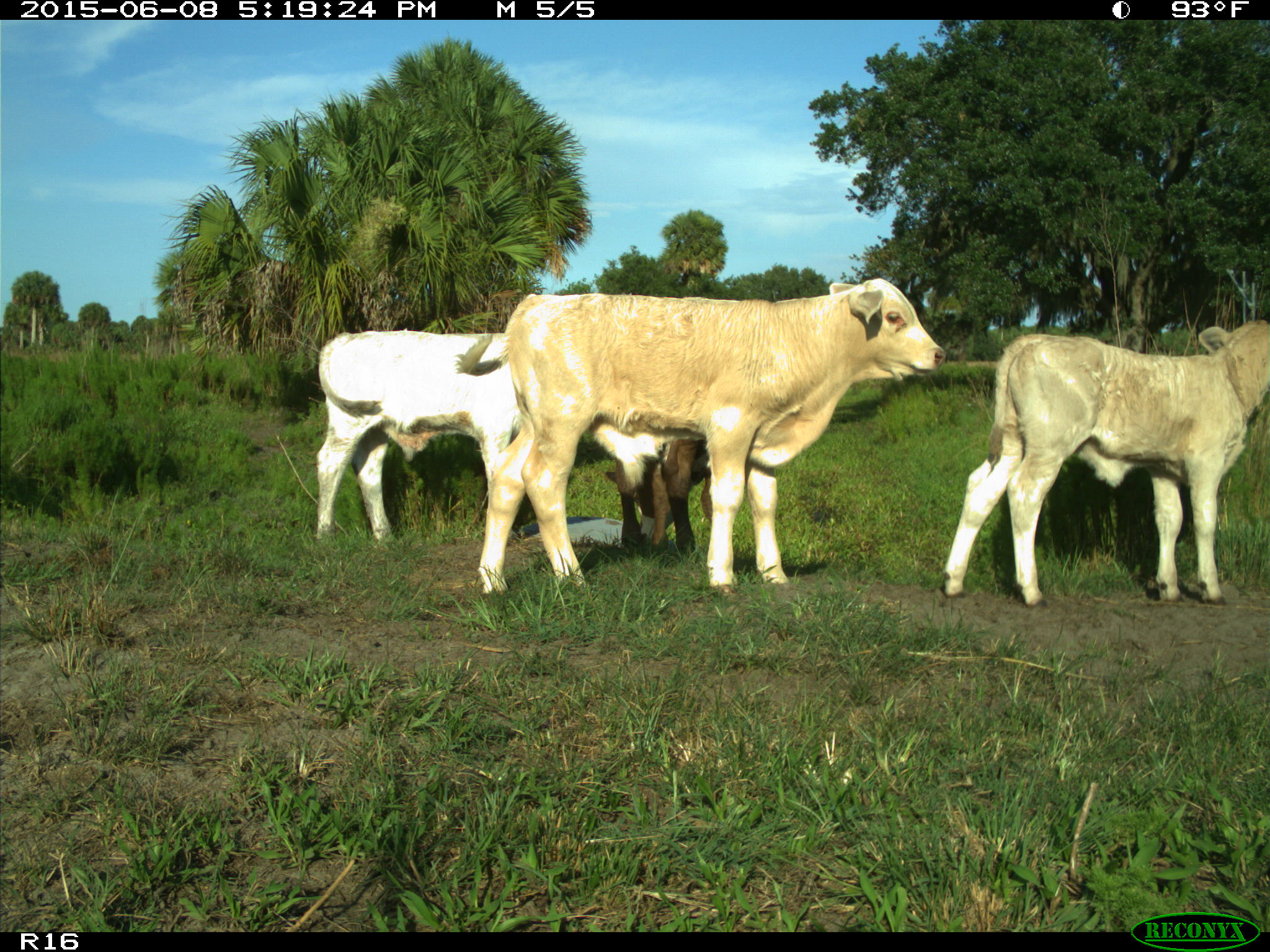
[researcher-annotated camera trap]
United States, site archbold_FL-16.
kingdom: Animalia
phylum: Chordata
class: Mammalia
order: Artiodactyla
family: Bovidae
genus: Bos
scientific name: Bos taurus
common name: domestic cow